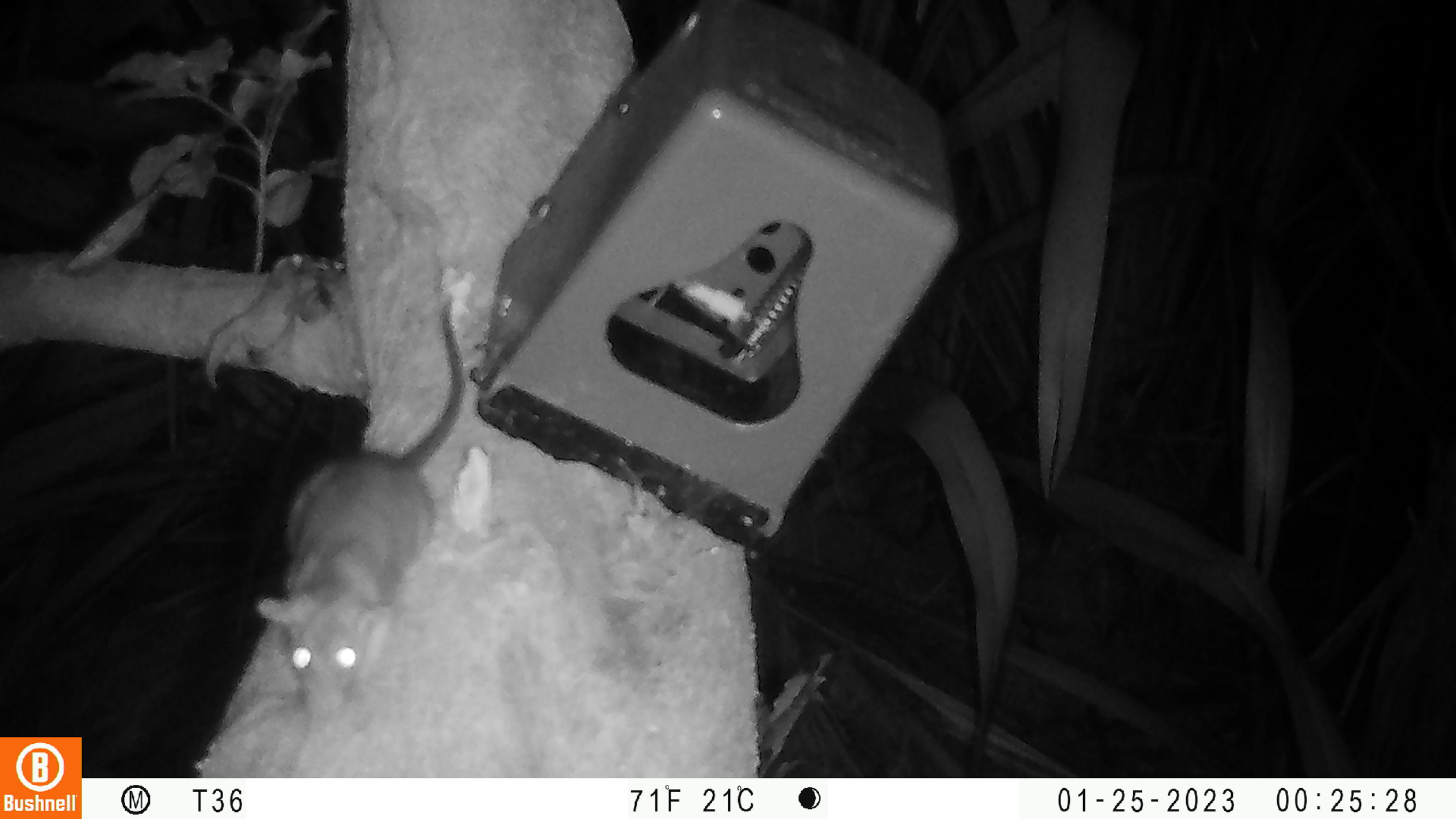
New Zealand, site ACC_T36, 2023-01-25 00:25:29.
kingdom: Animalia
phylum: Chordata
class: Mammalia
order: Rodentia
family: Muridae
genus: Rattus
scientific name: Rattus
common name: rat